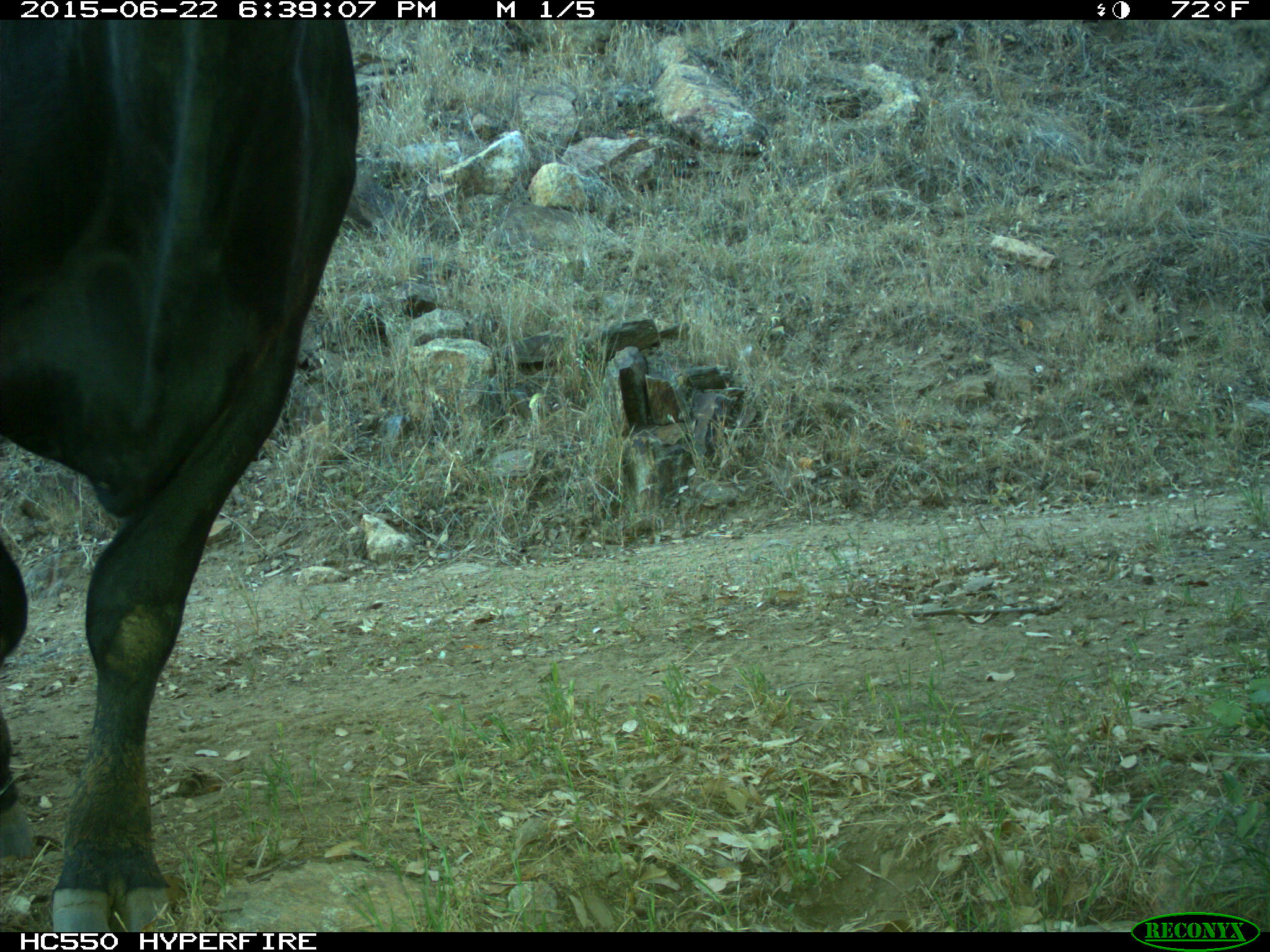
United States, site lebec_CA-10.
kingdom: Animalia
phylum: Chordata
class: Mammalia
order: Artiodactyla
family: Bovidae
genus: Bos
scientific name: Bos taurus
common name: domestic cow